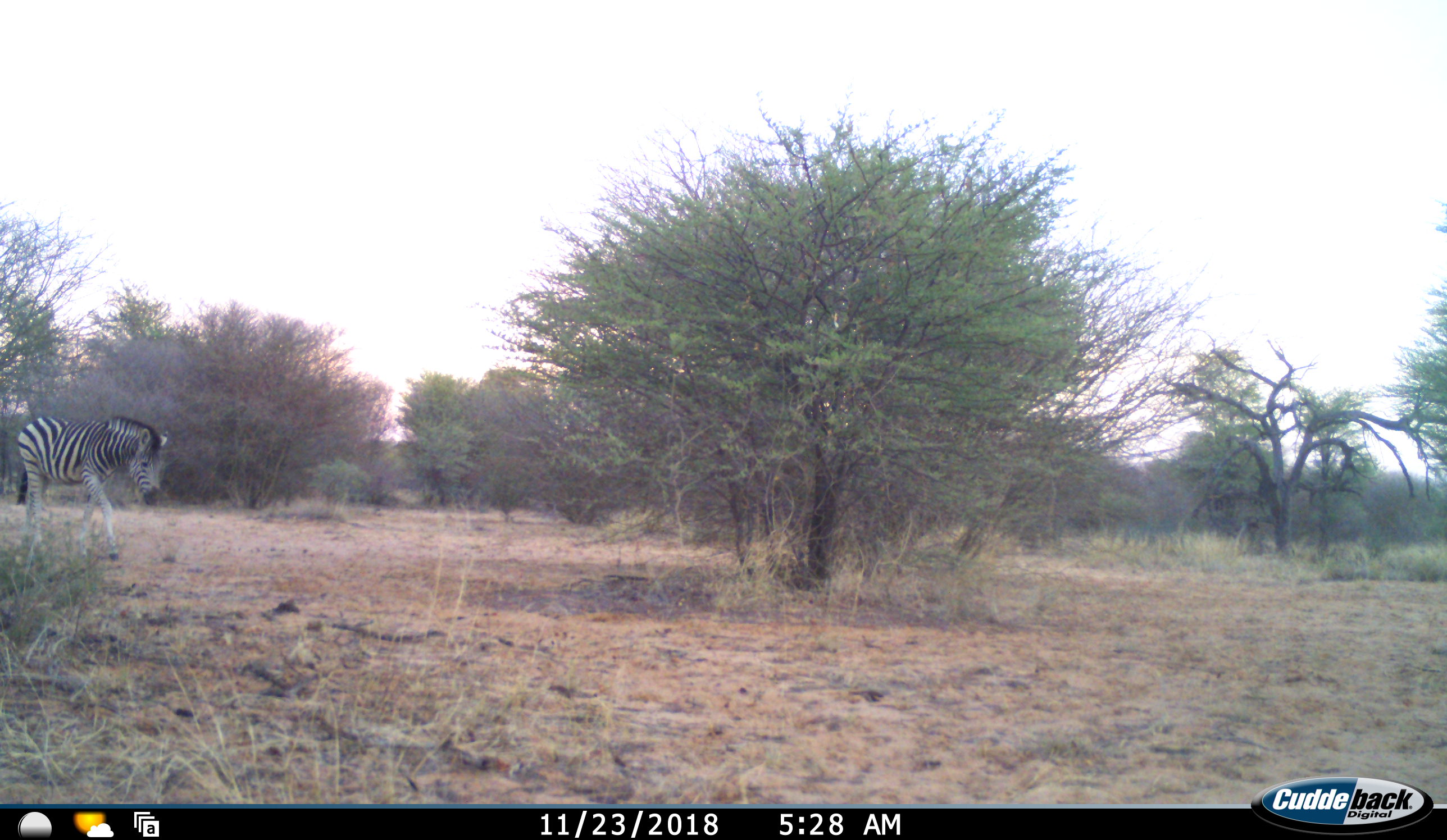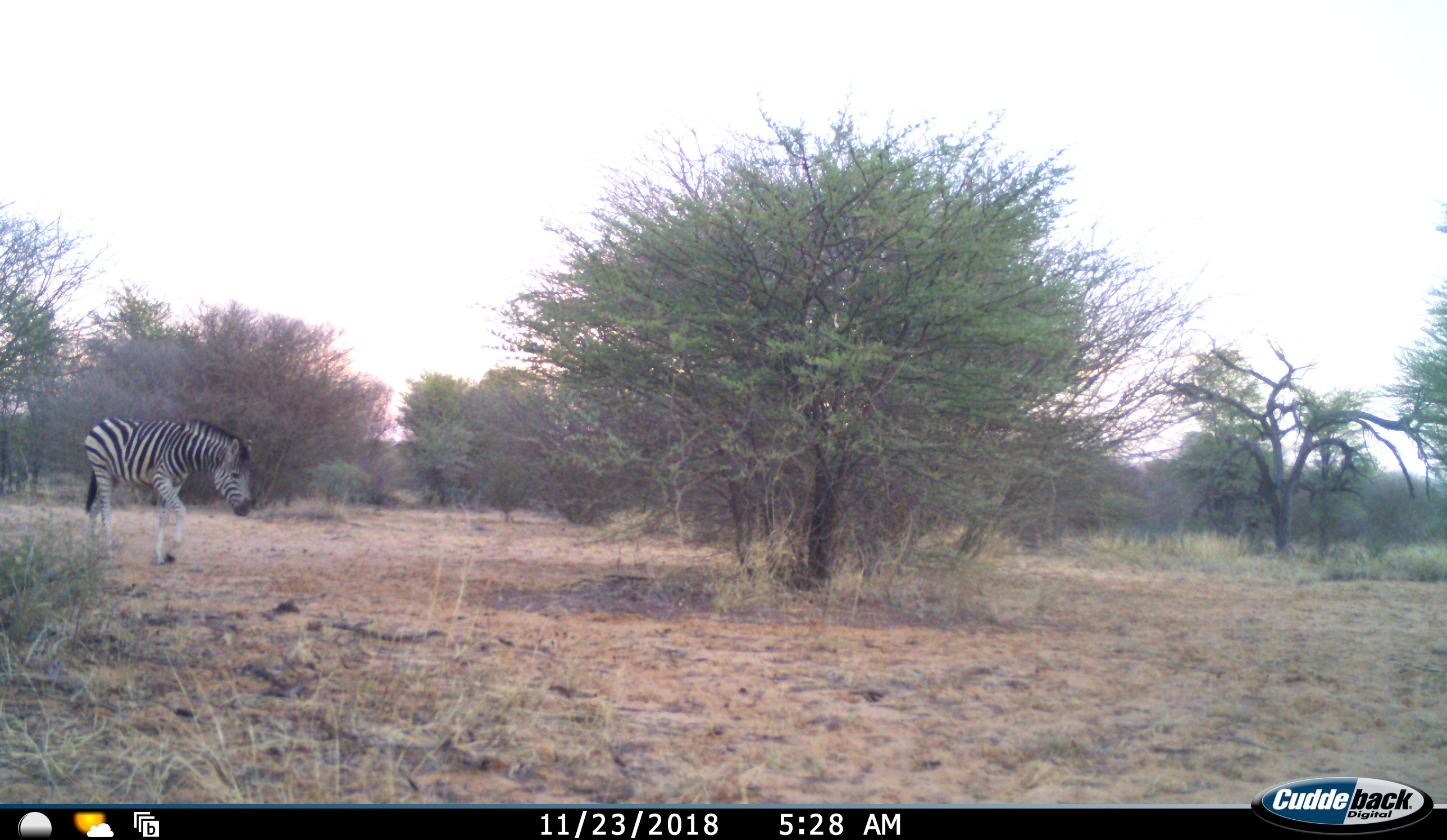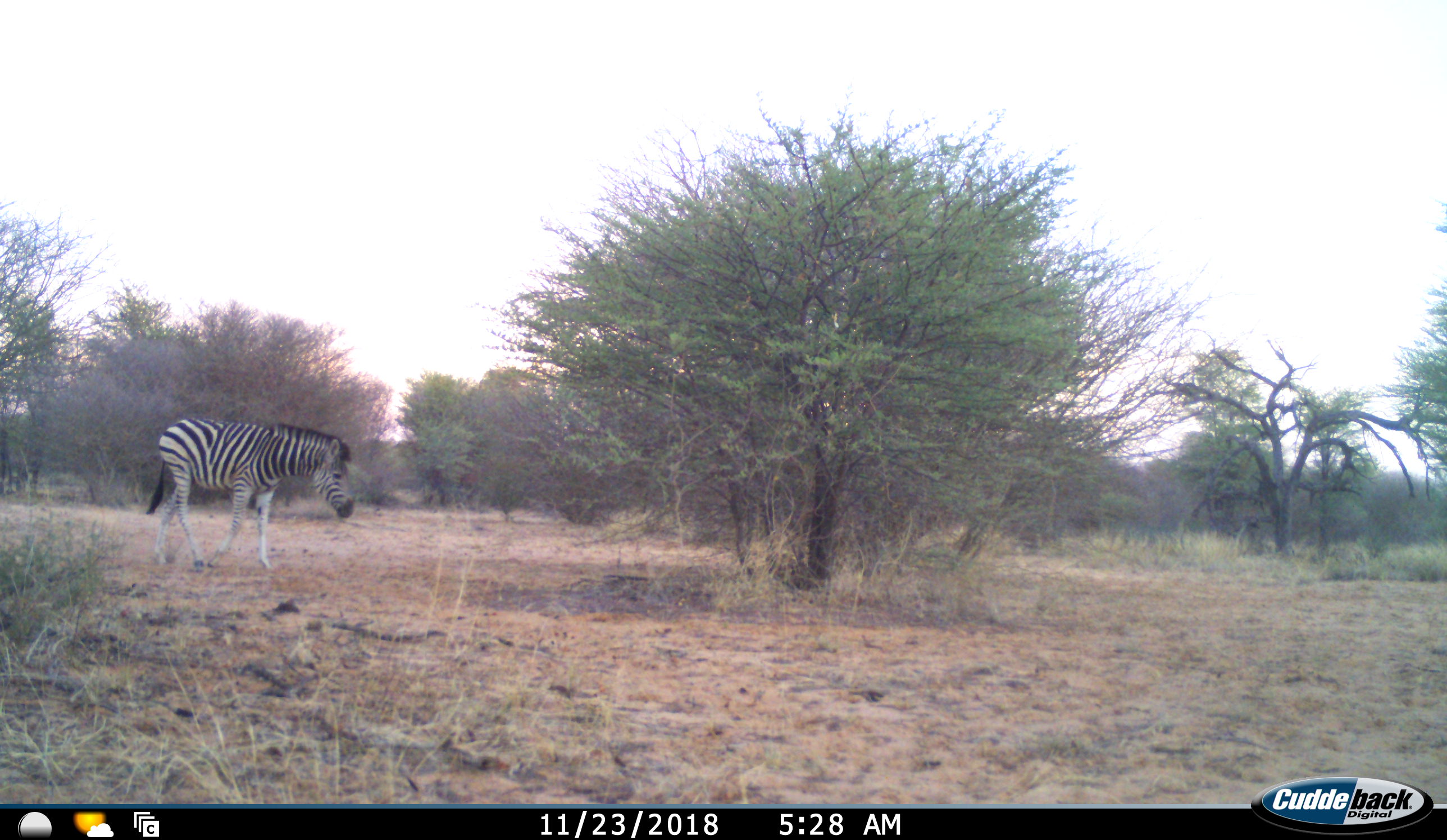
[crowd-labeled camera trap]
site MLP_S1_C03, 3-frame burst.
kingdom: Animalia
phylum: Chordata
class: Mammalia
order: Perissodactyla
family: Equidae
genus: Equus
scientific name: Equus quagga burchellii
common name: burchell's zebra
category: zebraburchells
Zebraburchells (burchell's zebra) (Equus quagga burchellii), count 1. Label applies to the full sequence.